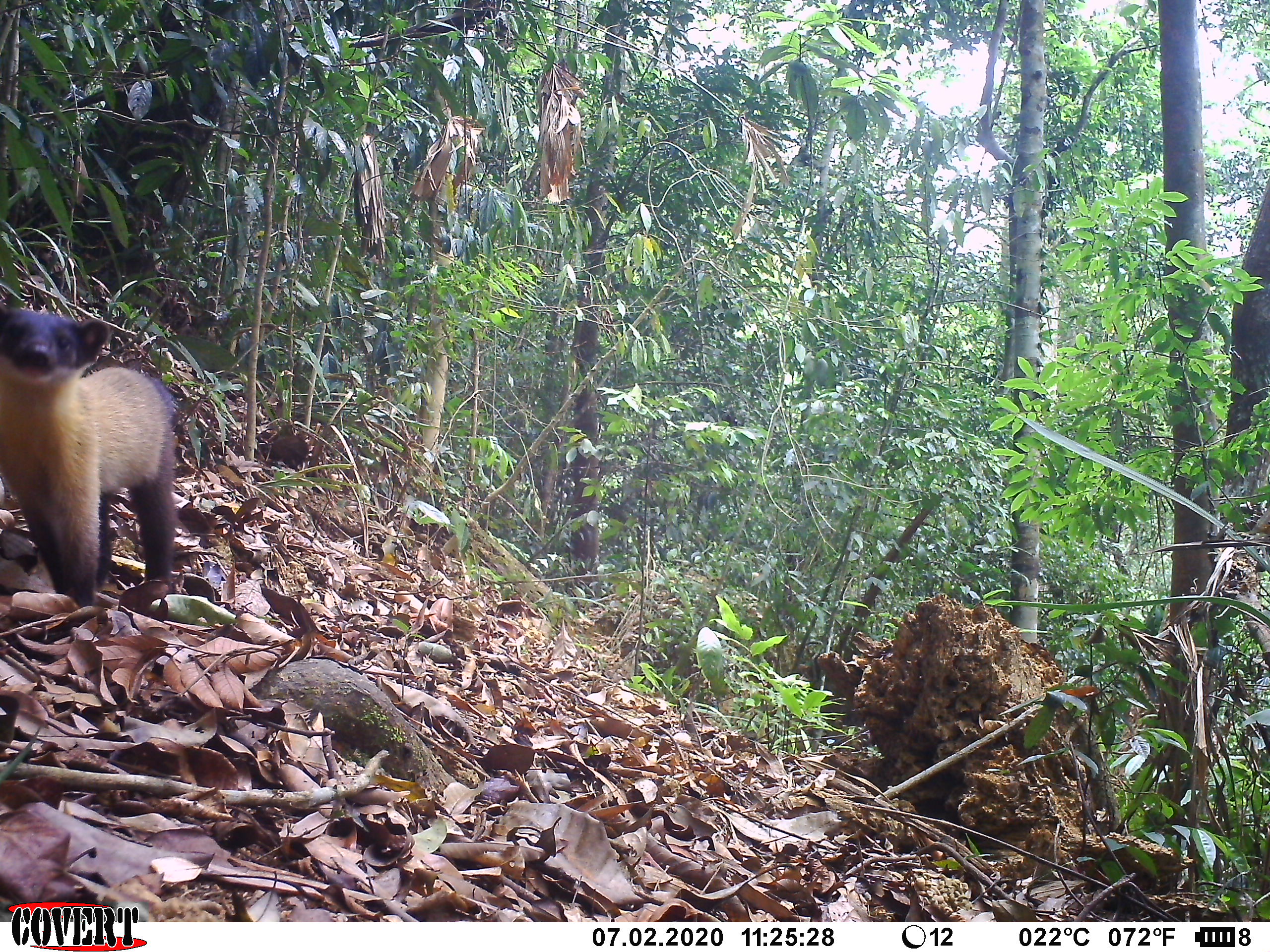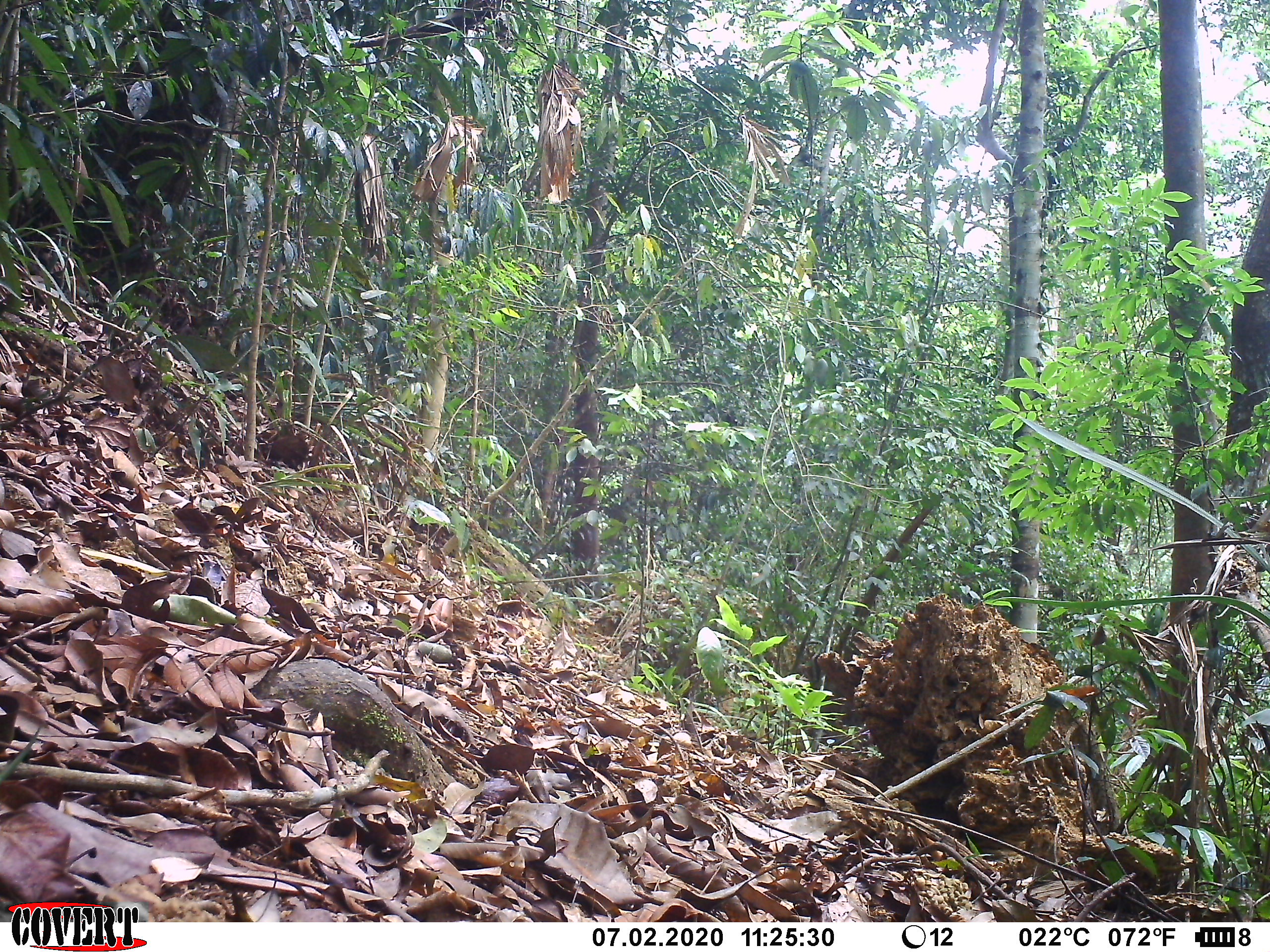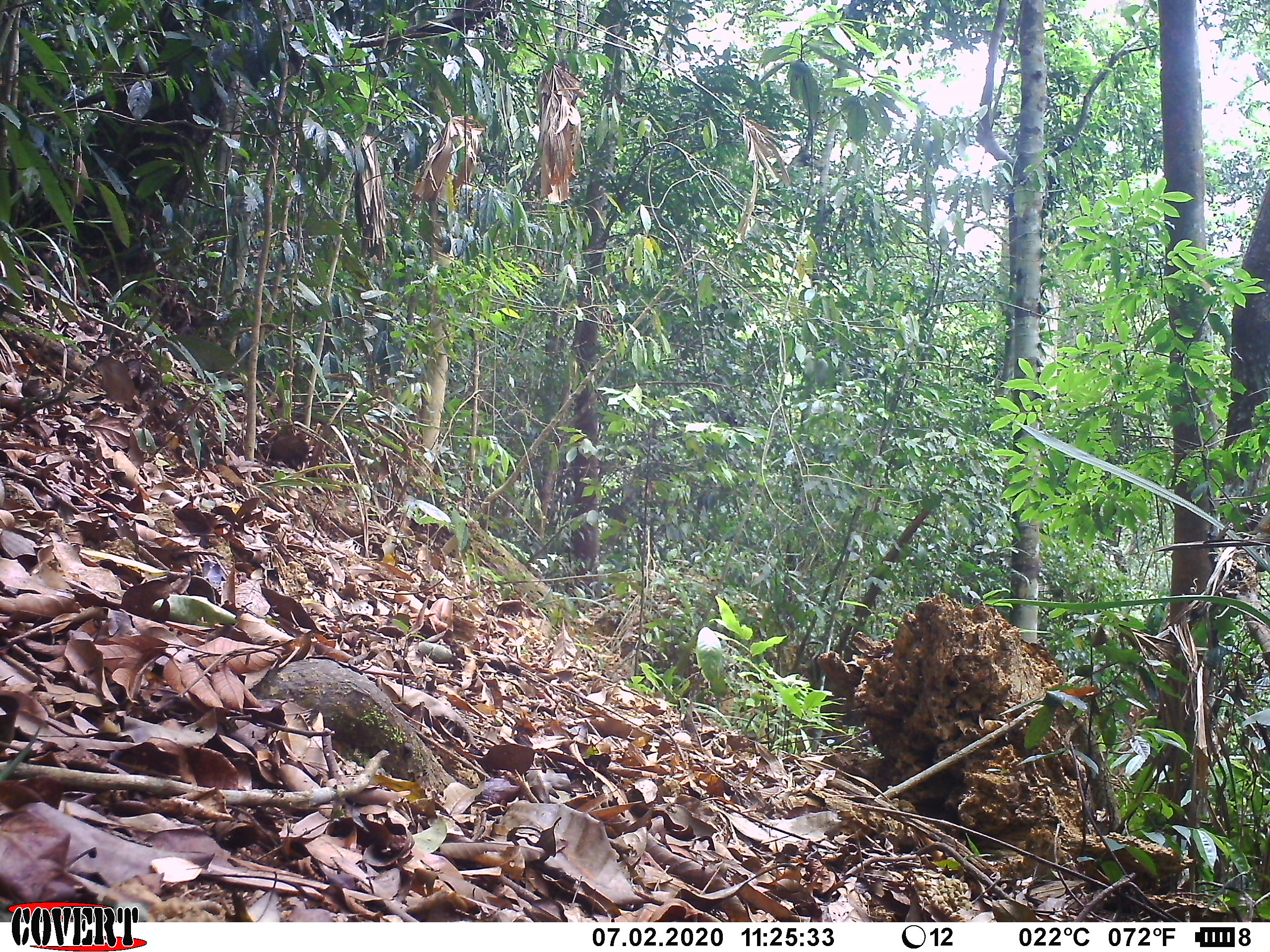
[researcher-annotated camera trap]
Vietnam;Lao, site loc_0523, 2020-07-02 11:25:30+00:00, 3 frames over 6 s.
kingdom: Animalia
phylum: Chordata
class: Mammalia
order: Carnivora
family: Mustelidae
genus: Martes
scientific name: Martes flavigula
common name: yellow-throated marten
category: yellow throated marten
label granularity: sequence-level